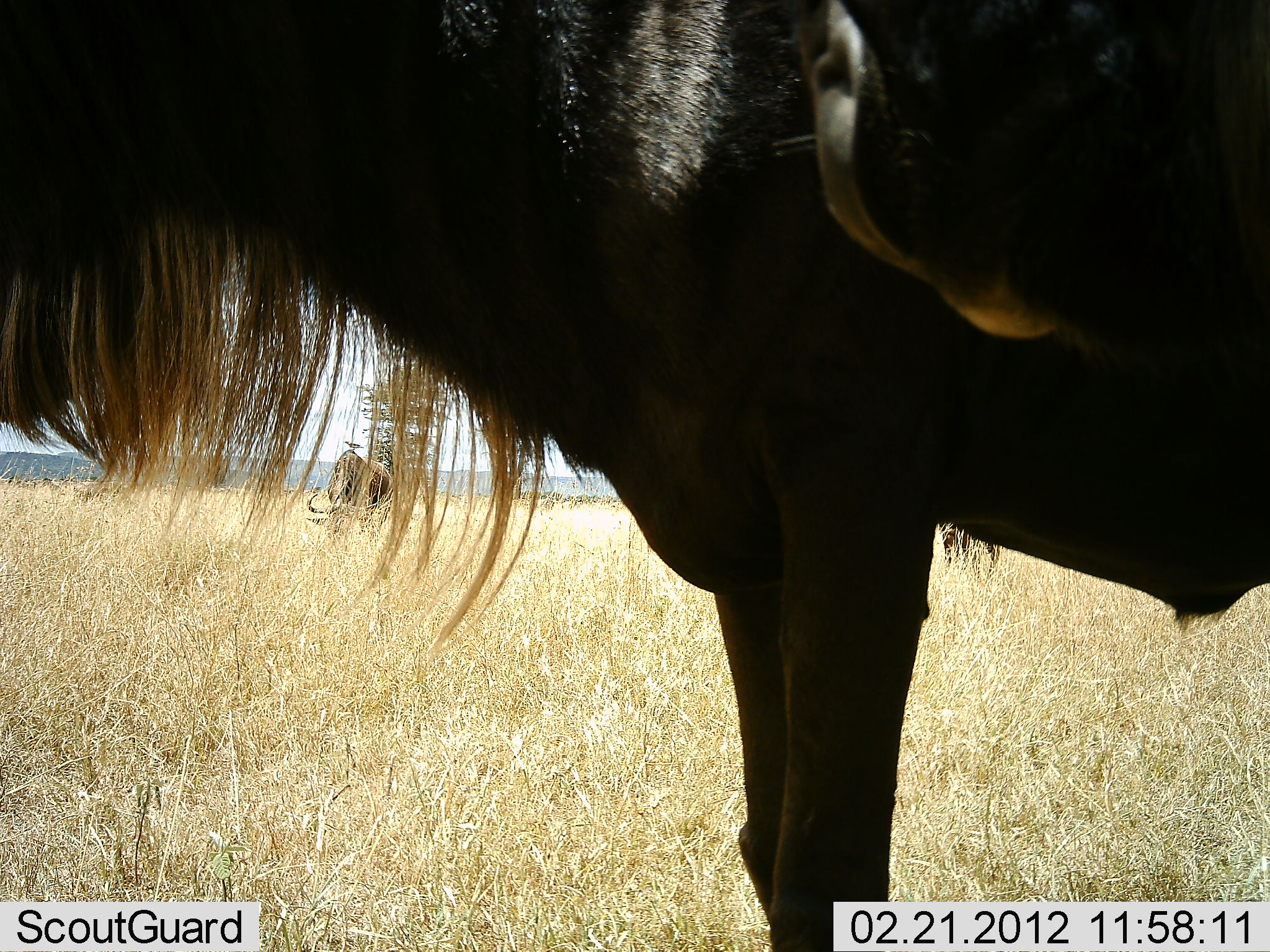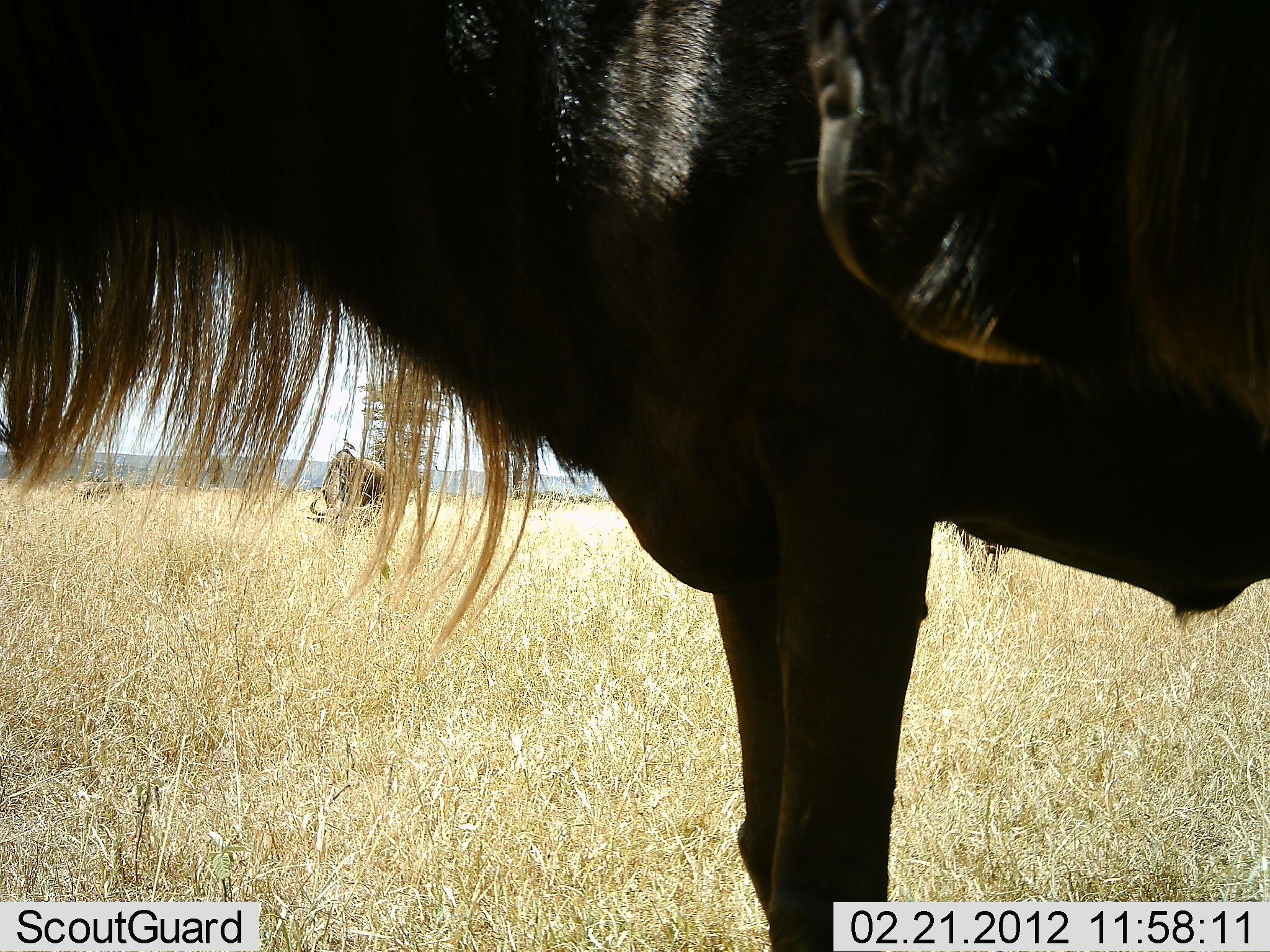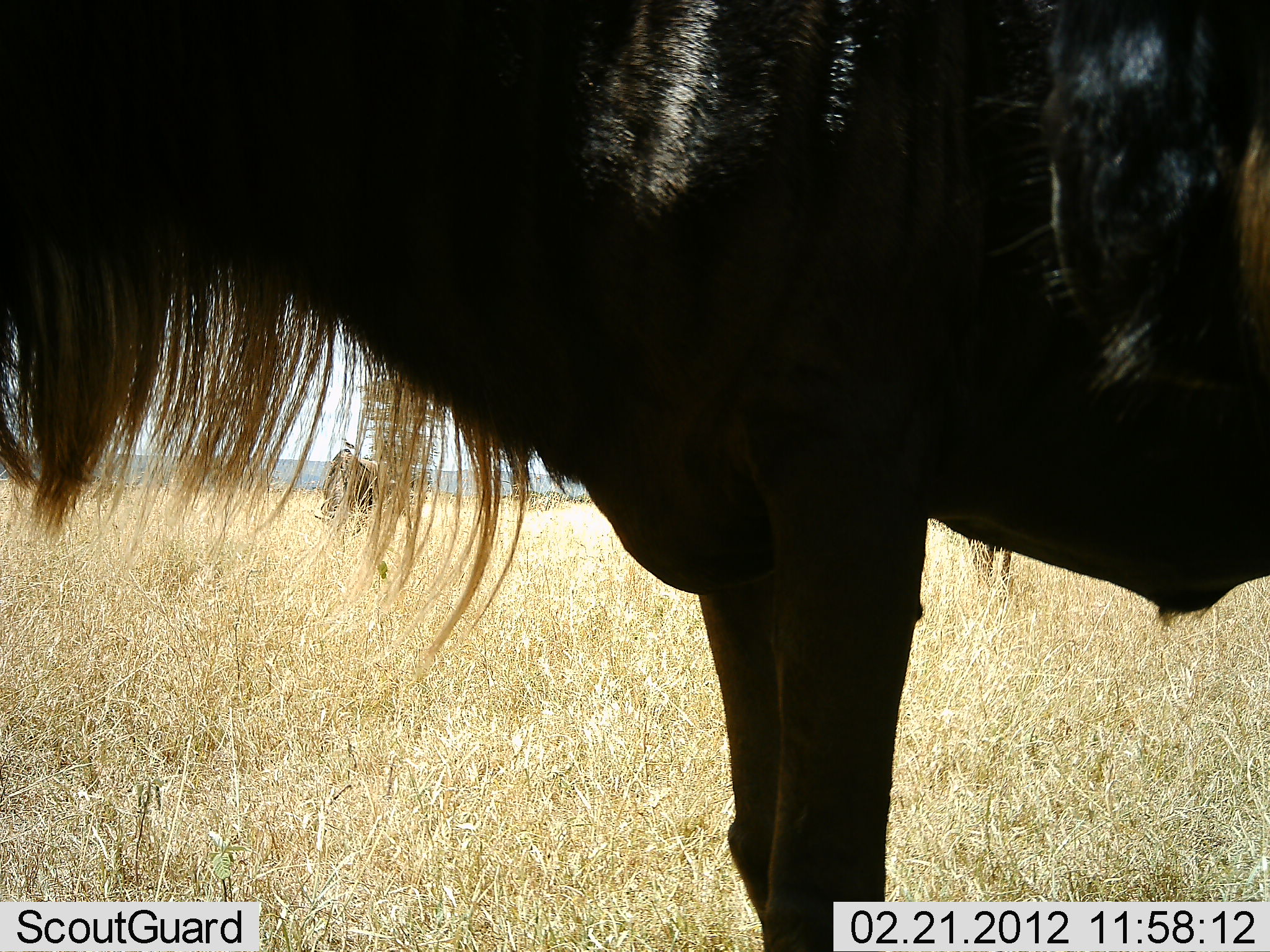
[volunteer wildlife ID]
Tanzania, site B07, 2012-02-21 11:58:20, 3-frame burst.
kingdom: Animalia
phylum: Chordata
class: Mammalia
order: Artiodactyla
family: Bovidae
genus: Connochaetes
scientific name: Connochaetes taurinus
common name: blue wildebeest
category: wildebeest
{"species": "wildebeest (blue wildebeest) (Connochaetes taurinus)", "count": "3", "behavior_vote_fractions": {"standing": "75%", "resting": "17%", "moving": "0%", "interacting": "8%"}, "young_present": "0%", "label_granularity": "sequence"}